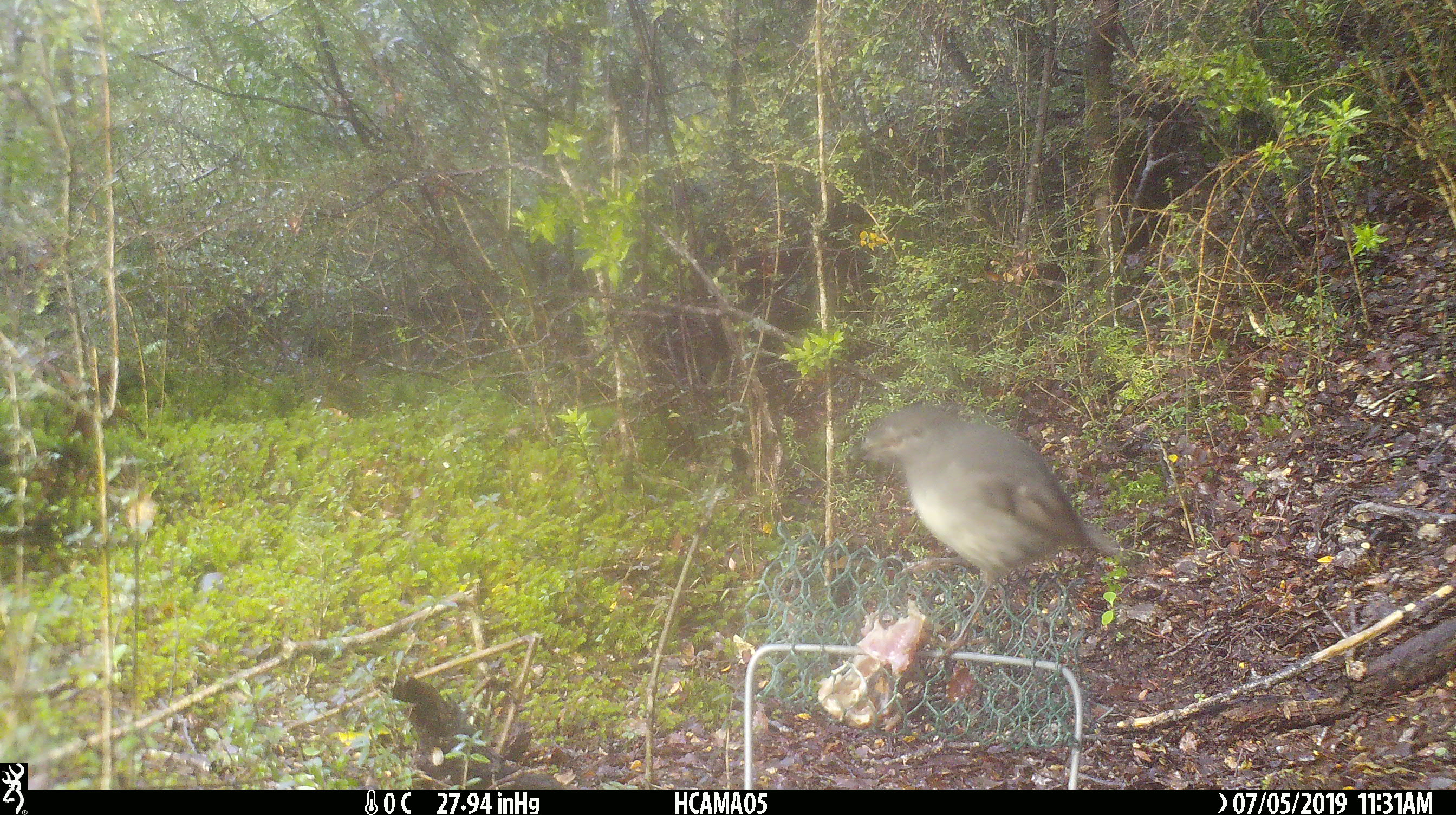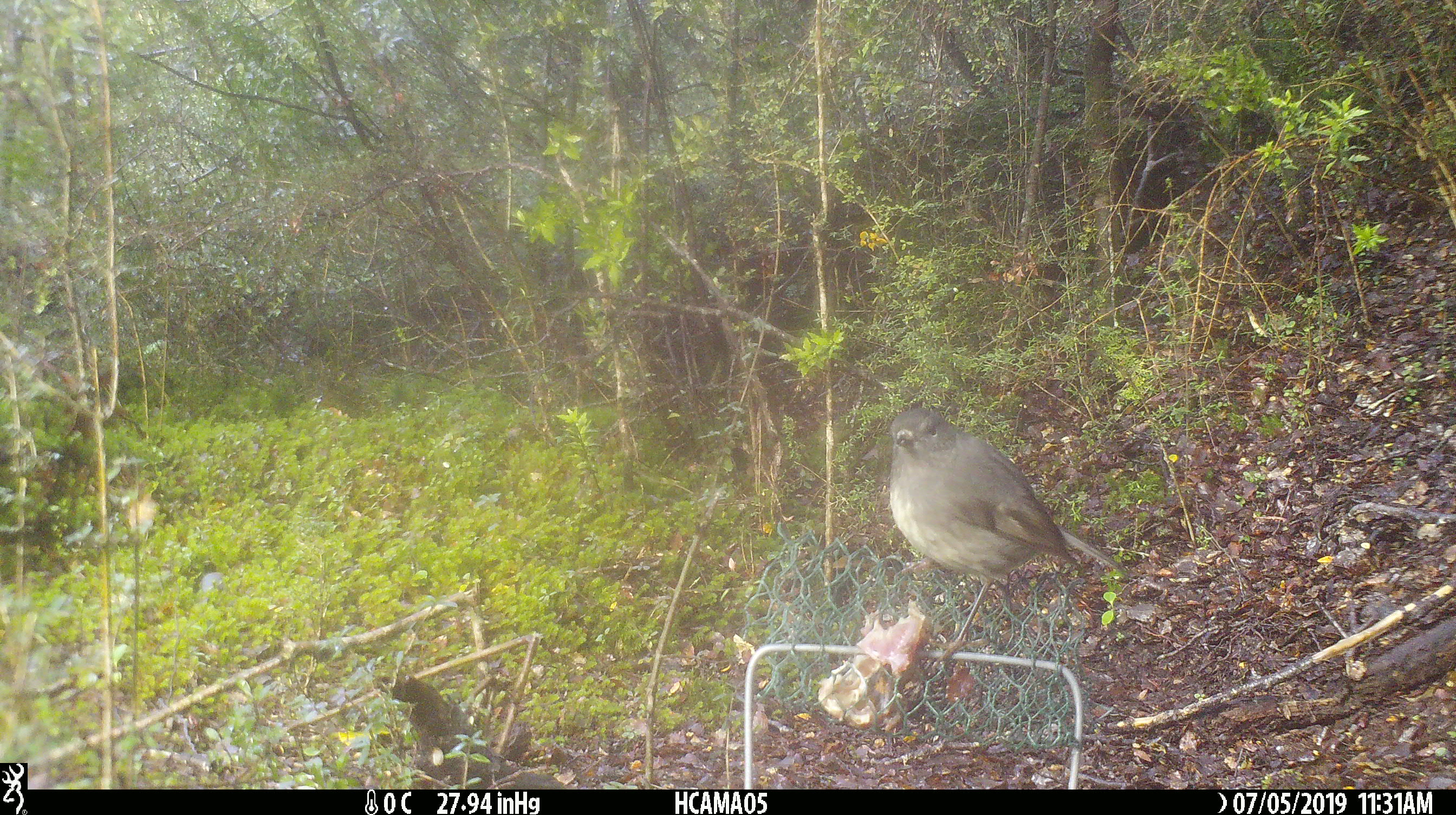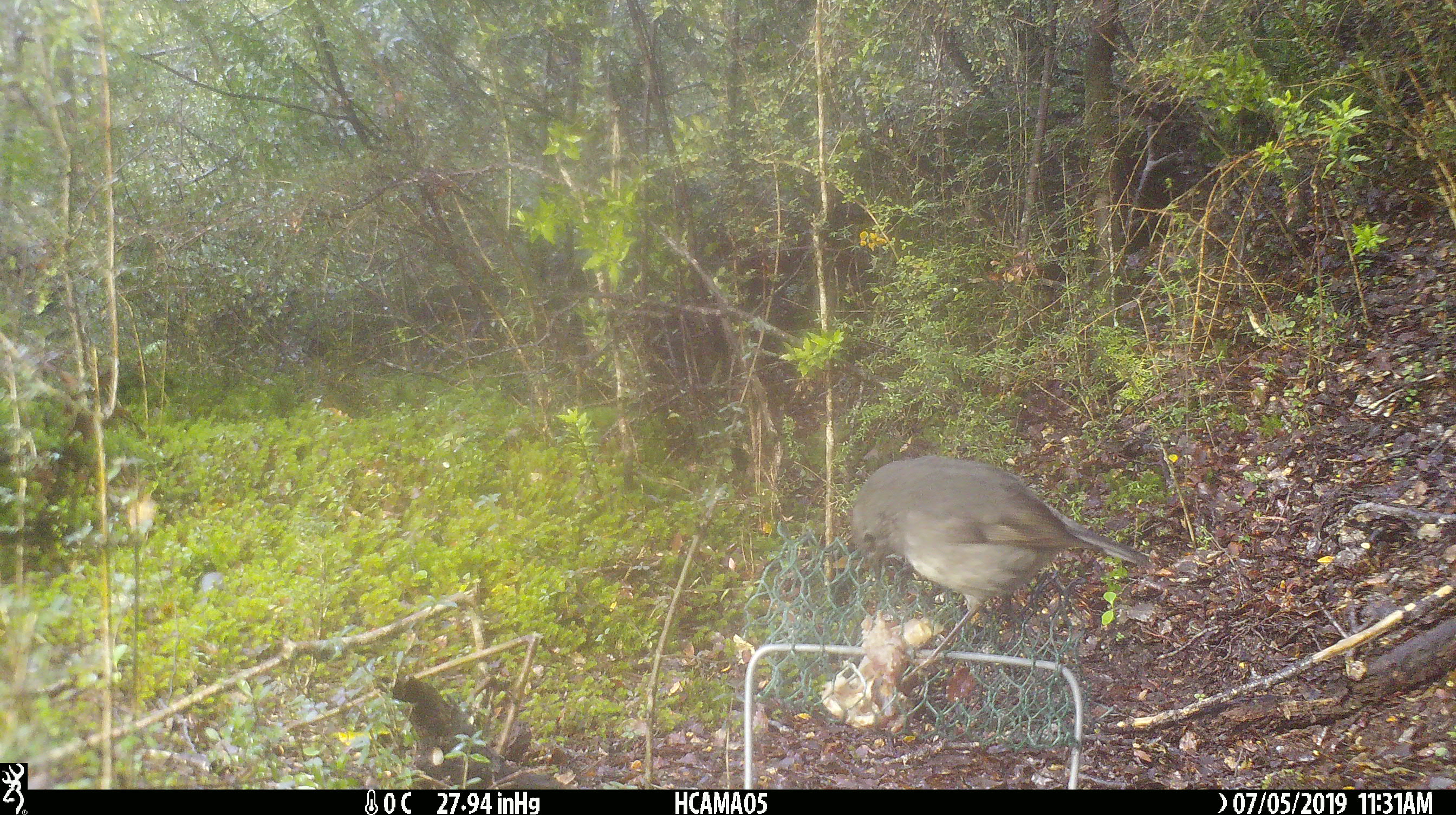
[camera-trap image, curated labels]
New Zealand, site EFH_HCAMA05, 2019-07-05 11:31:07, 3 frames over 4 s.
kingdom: Animalia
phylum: Chordata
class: Aves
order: Passeriformes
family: Petroicidae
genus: Petroica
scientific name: Petroica australis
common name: new zealand robin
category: robin